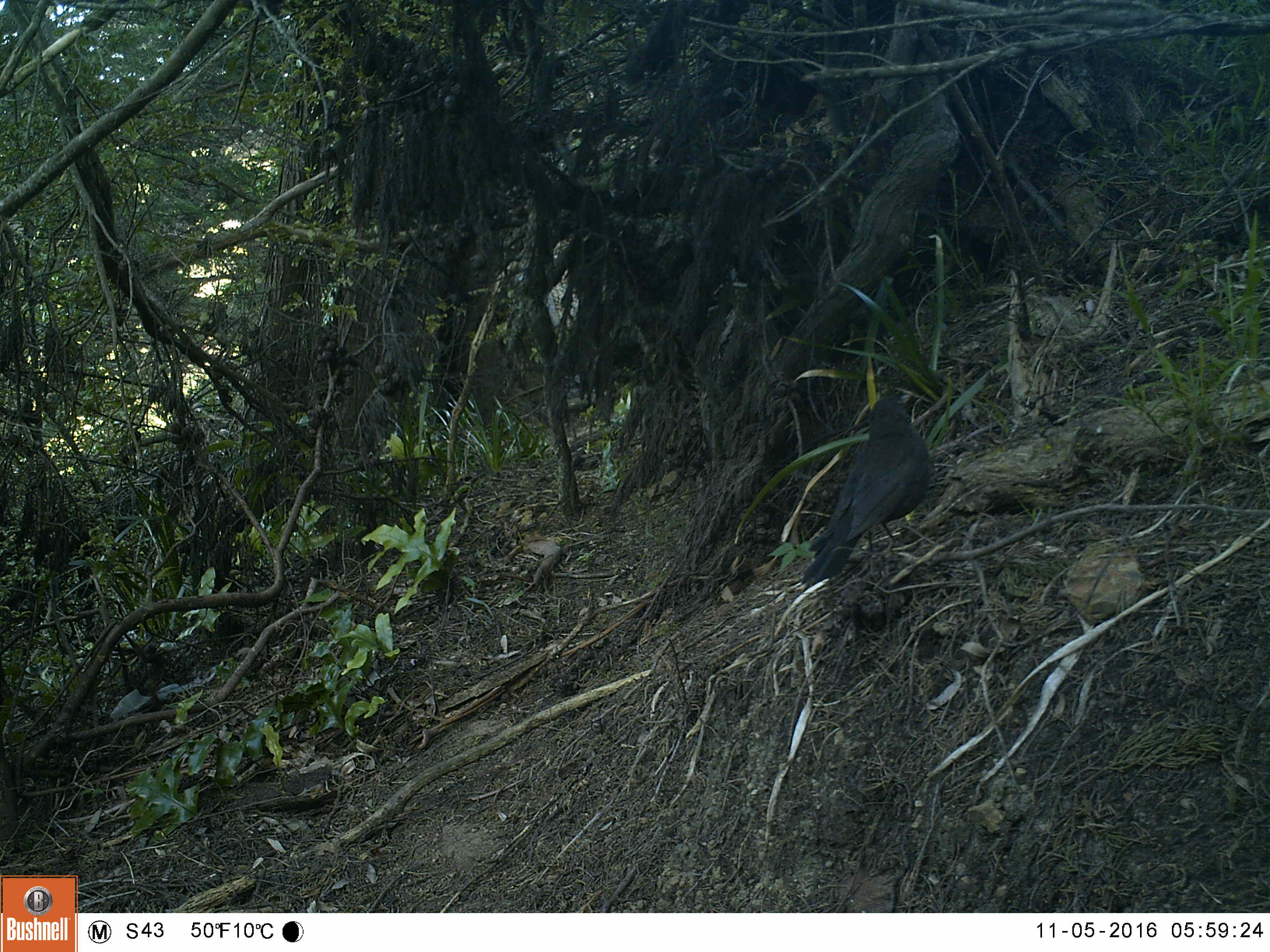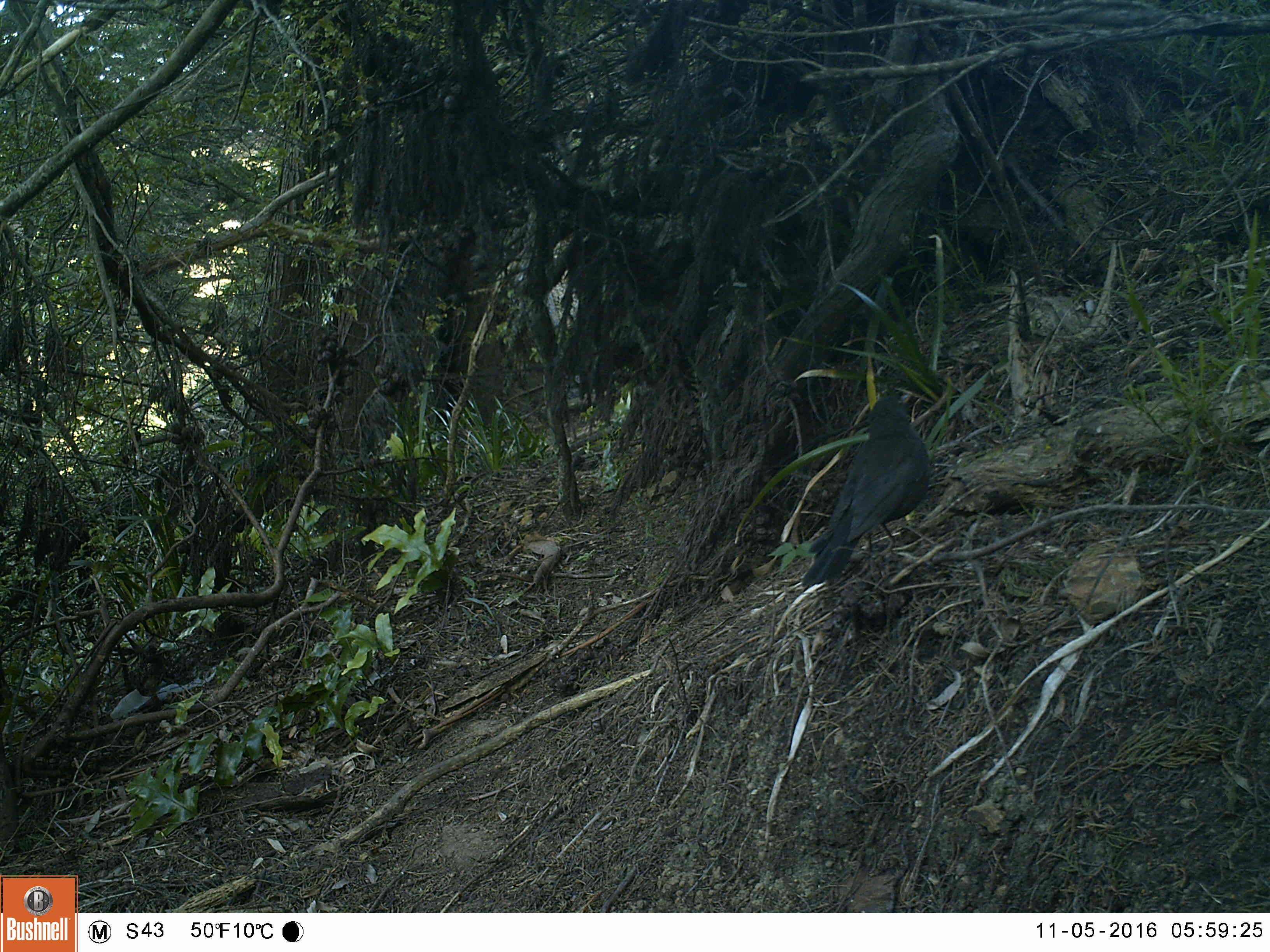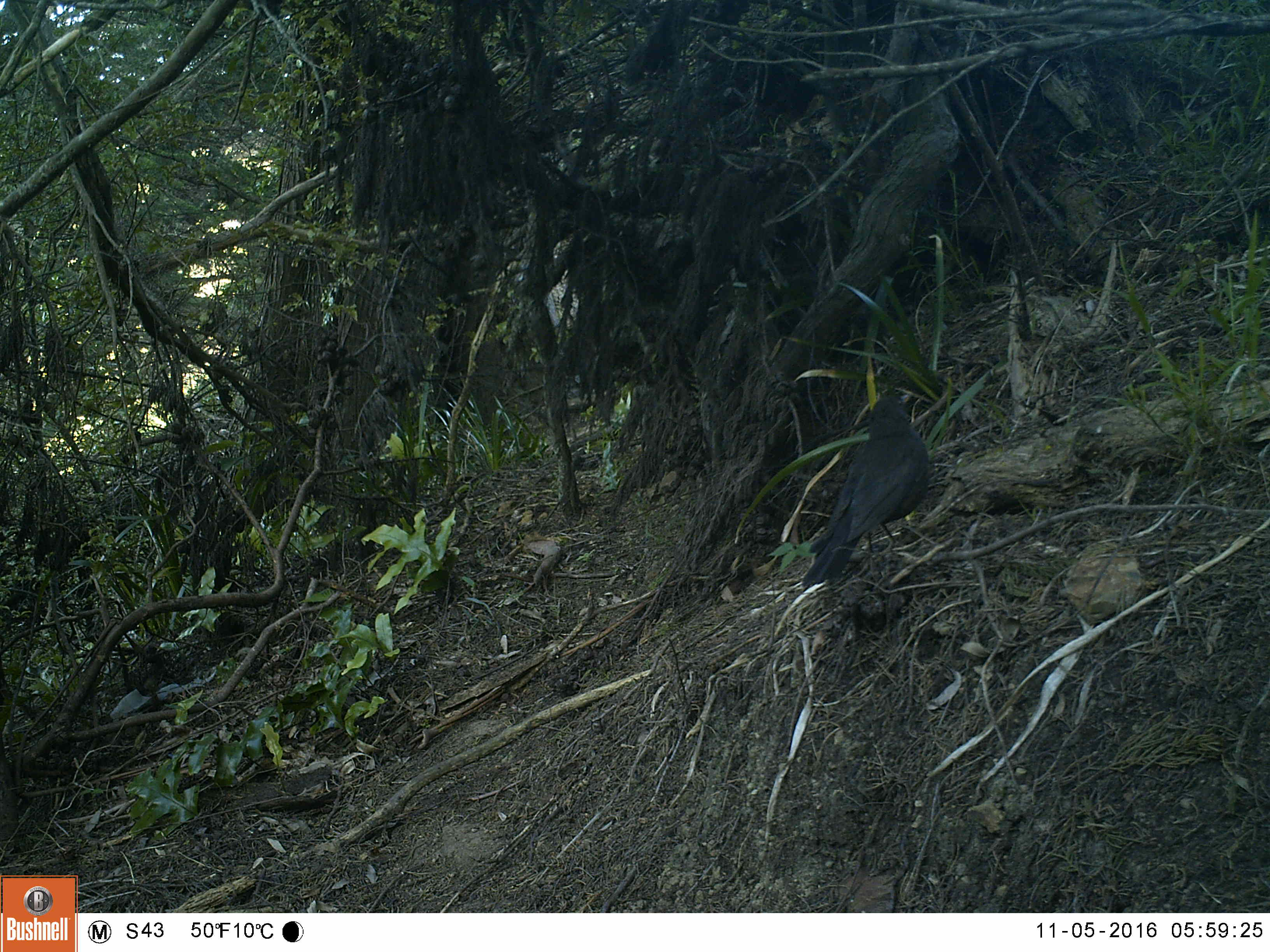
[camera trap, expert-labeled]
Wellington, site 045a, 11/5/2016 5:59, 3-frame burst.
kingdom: Animalia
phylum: Chordata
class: Aves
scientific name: Aves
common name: bird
Bird (Aves).